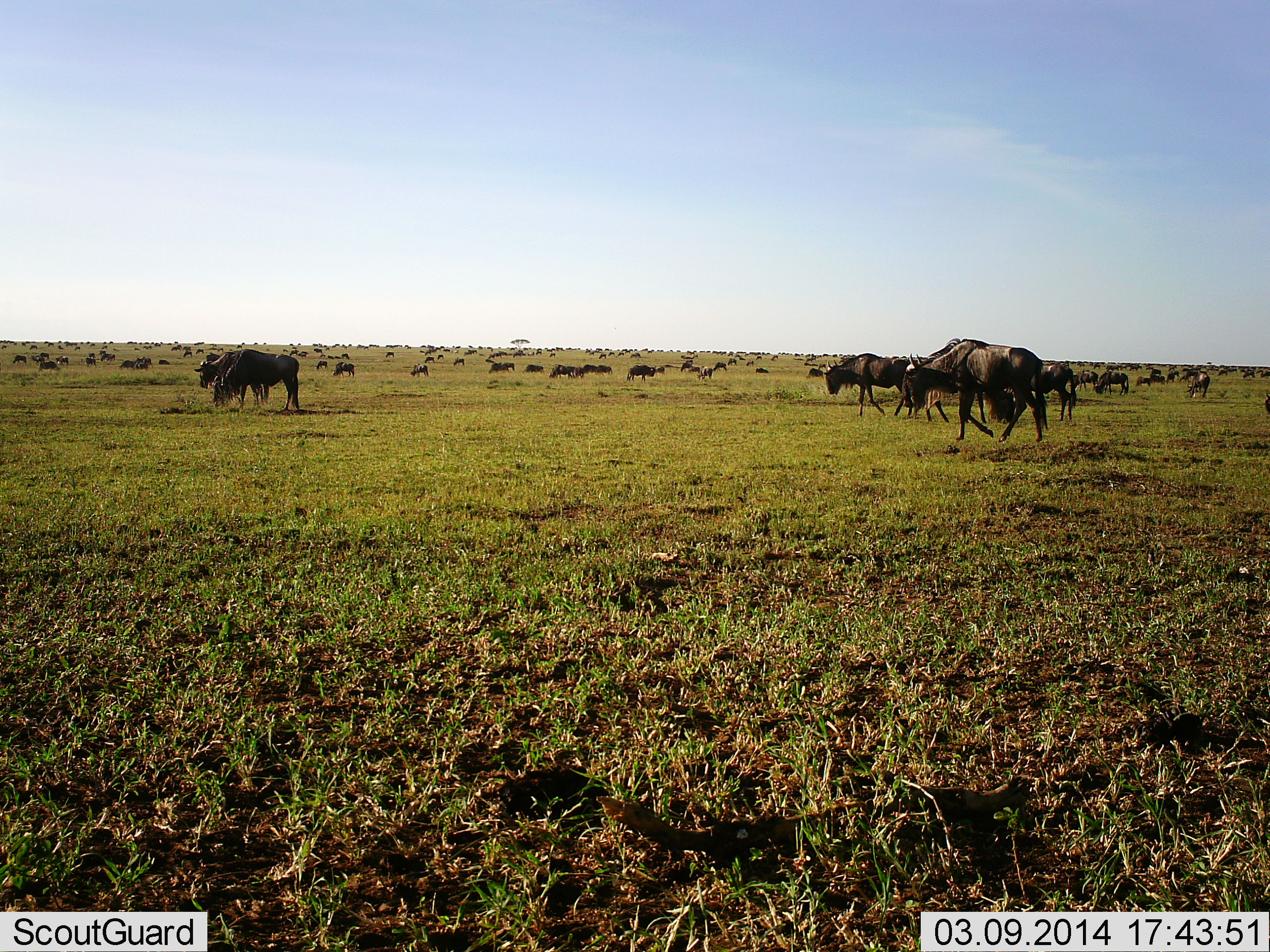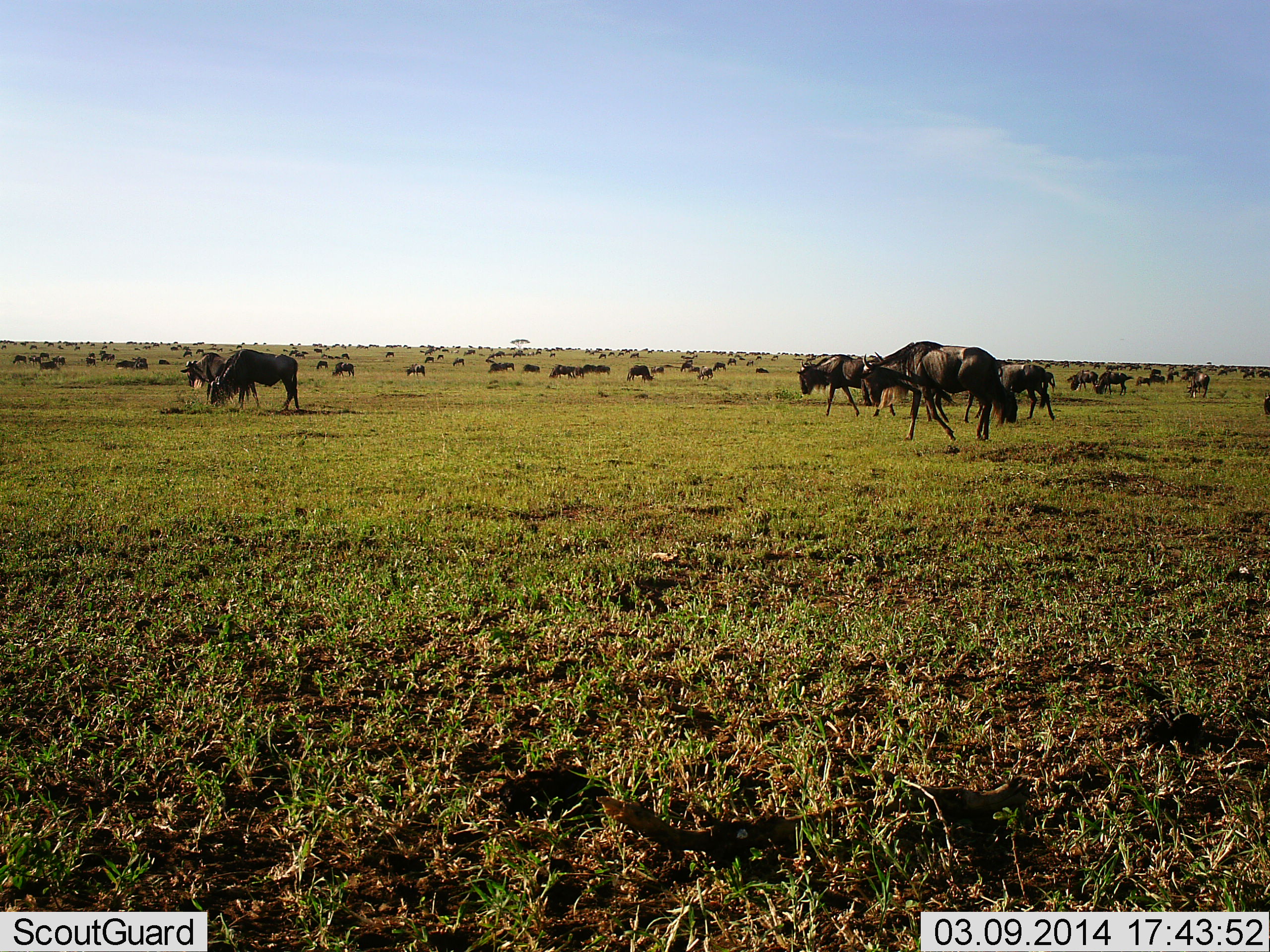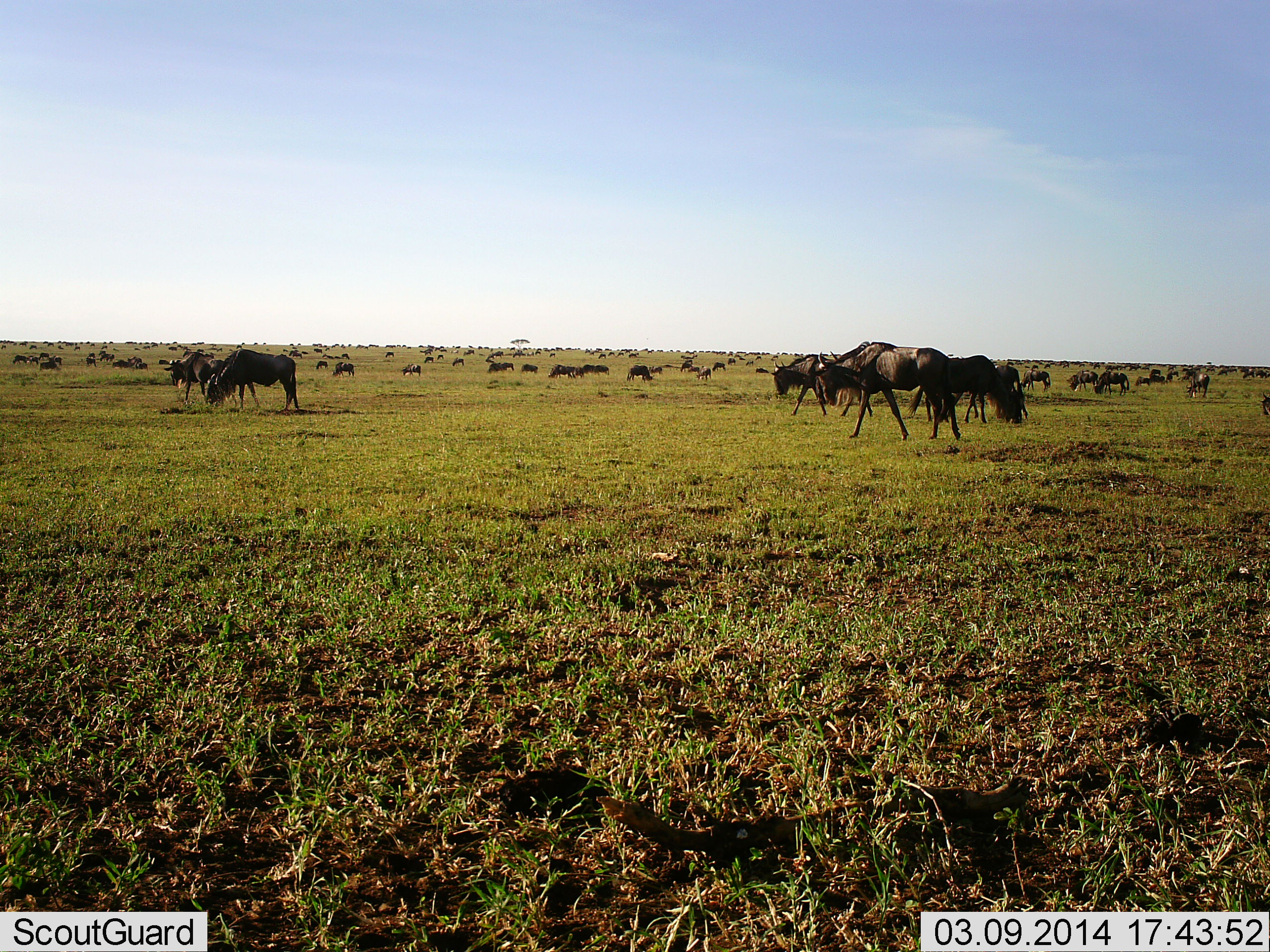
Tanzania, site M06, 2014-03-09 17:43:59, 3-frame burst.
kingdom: Animalia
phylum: Chordata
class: Mammalia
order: Artiodactyla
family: Bovidae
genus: Connochaetes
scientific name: Connochaetes taurinus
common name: blue wildebeest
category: wildebeest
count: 51+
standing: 50%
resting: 10%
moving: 60%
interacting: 0%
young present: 0%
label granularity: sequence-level